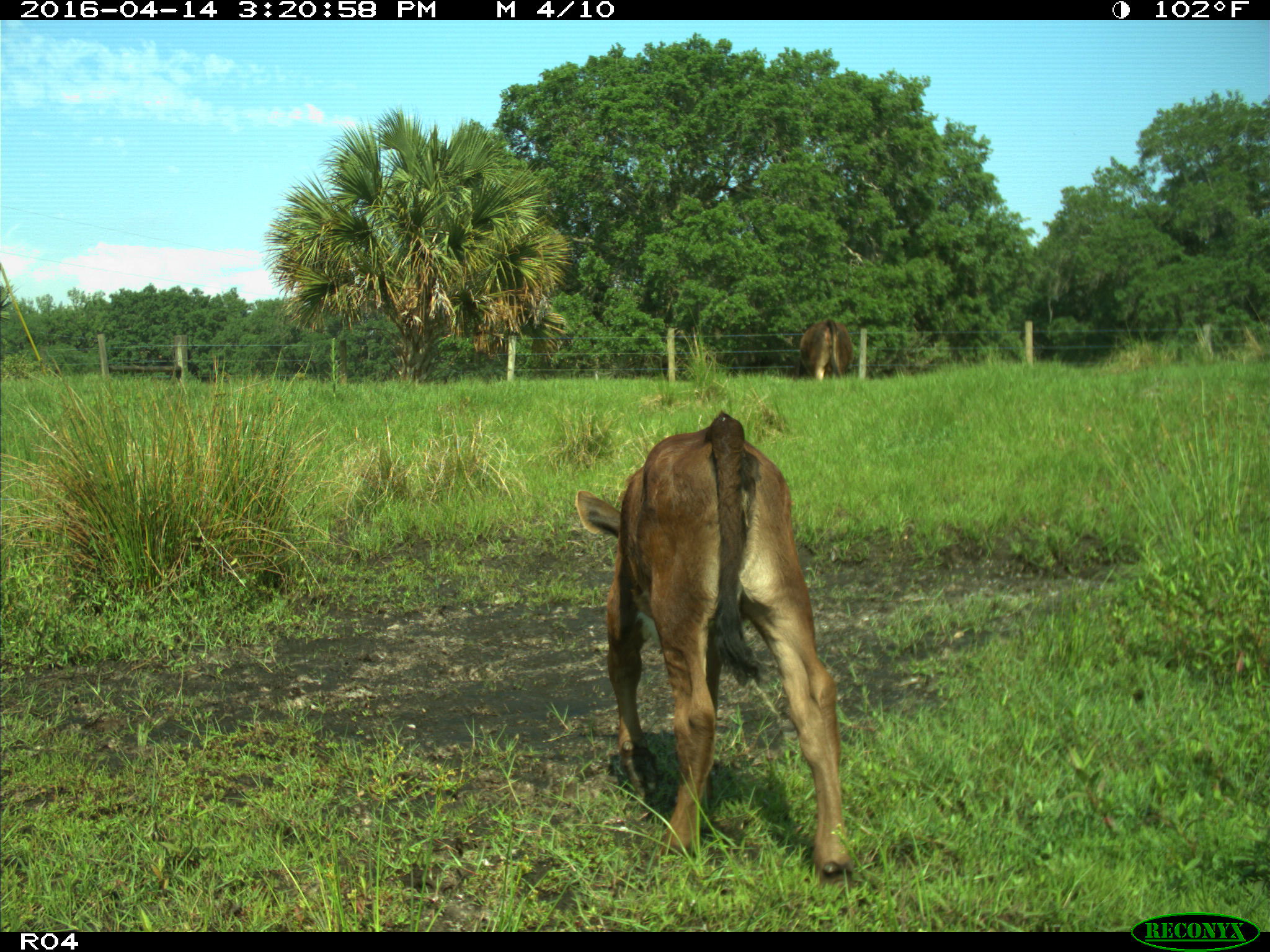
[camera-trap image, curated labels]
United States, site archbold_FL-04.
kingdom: Animalia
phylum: Chordata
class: Mammalia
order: Artiodactyla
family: Bovidae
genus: Bos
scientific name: Bos taurus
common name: domestic cow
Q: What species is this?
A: Bos taurus (domestic cow).